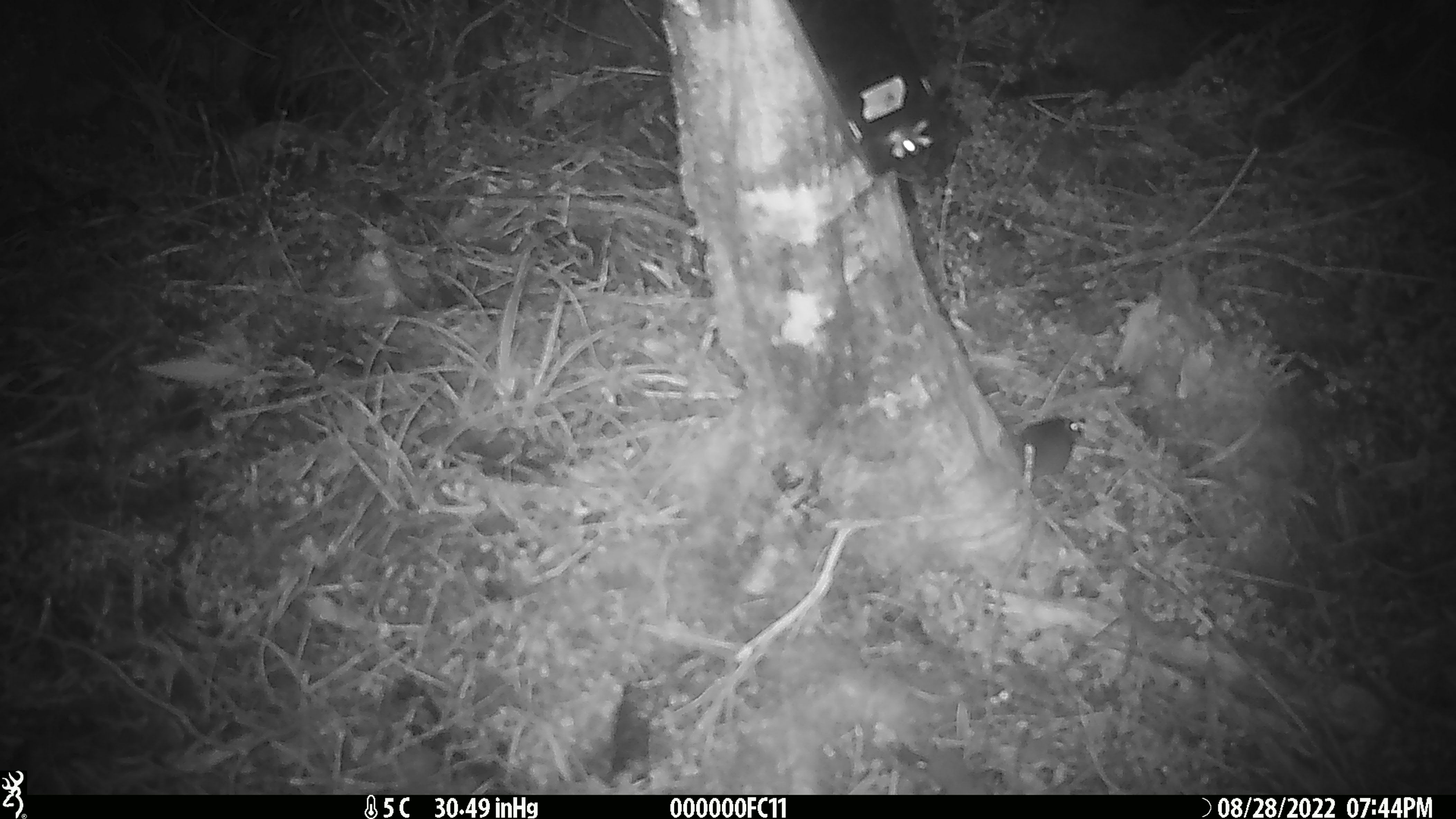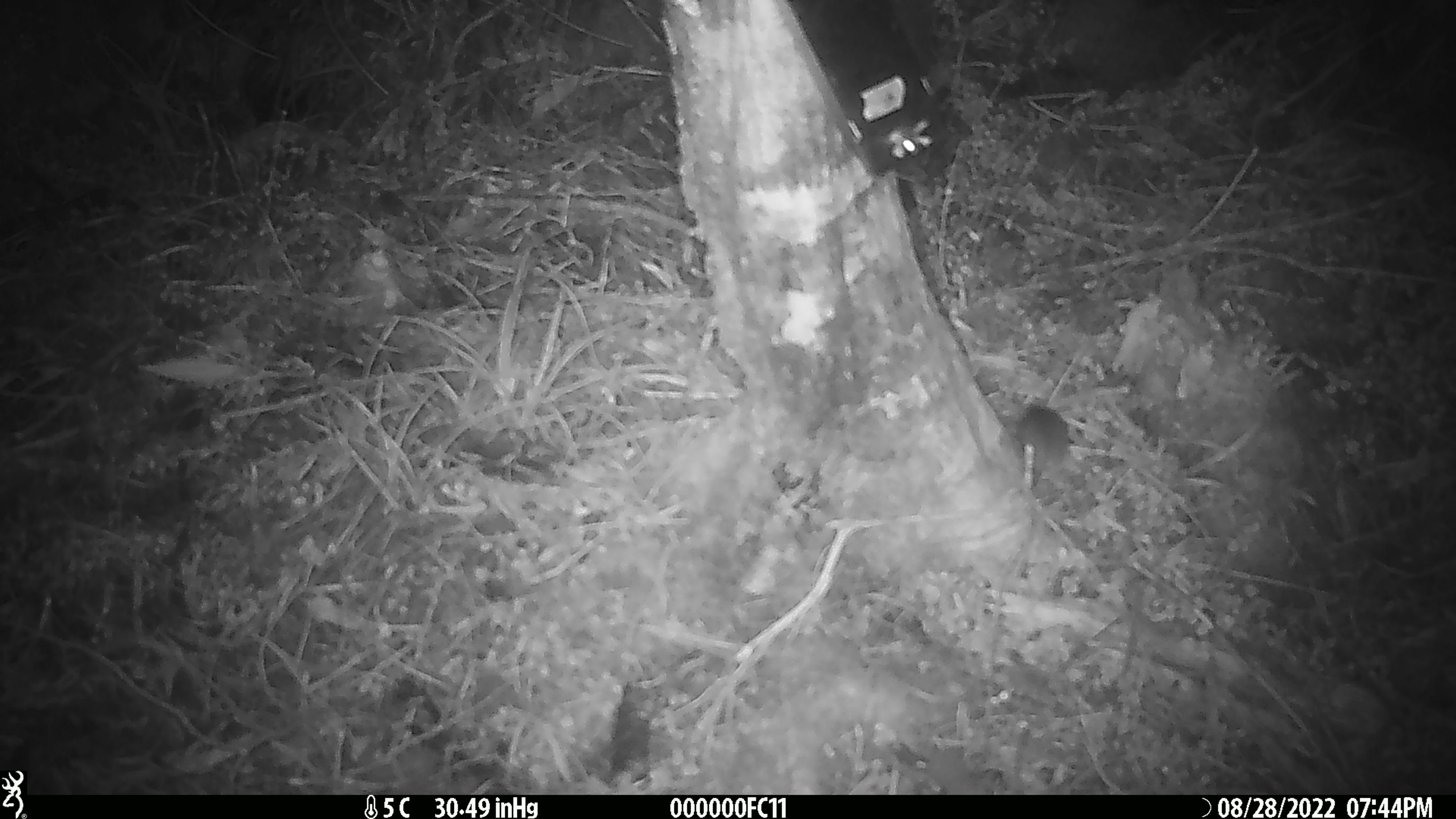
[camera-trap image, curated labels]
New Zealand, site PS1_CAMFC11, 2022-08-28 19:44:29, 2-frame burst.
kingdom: Animalia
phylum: Chordata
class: Mammalia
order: Rodentia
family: Muridae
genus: Mus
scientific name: Mus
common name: mouse